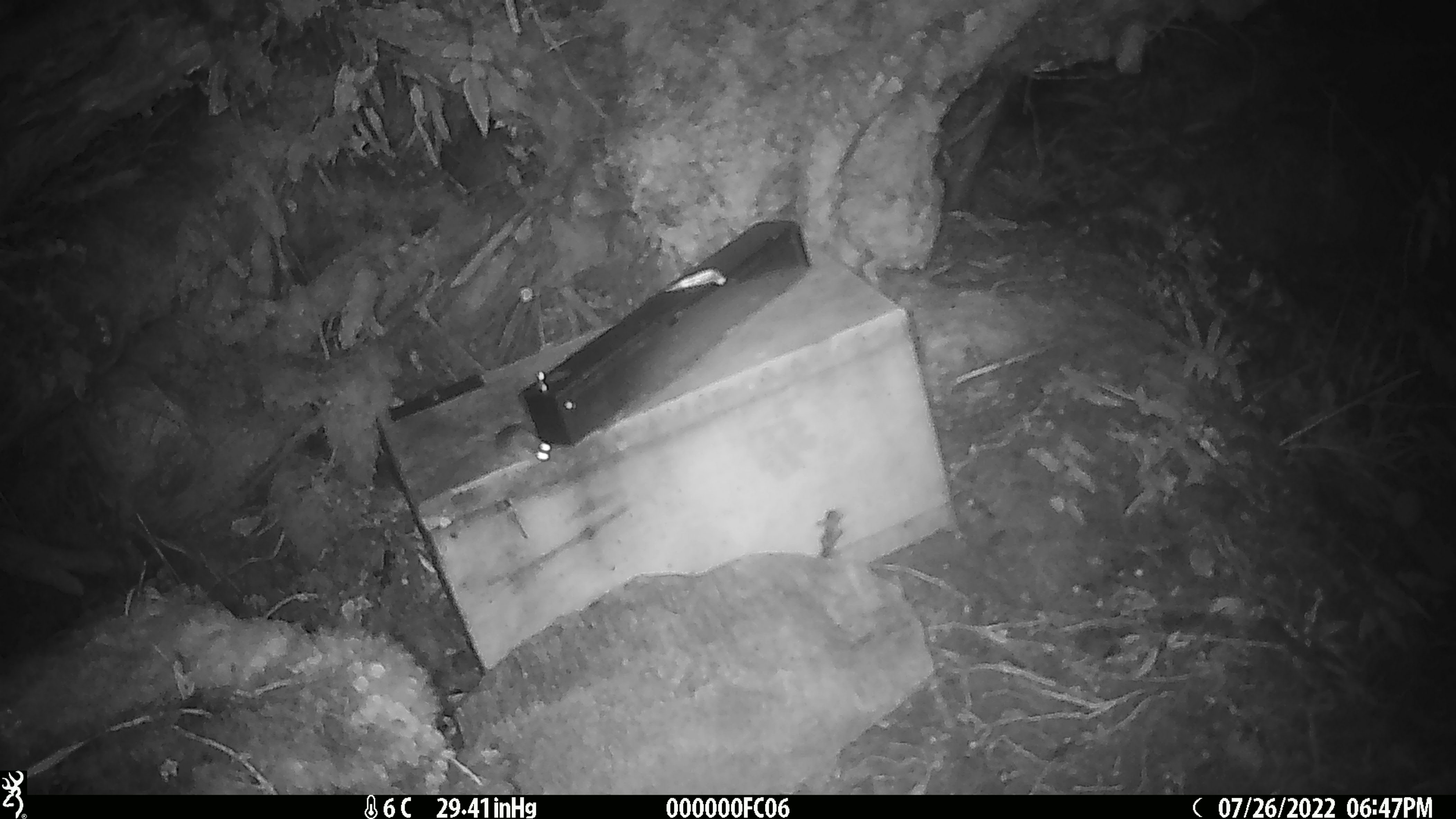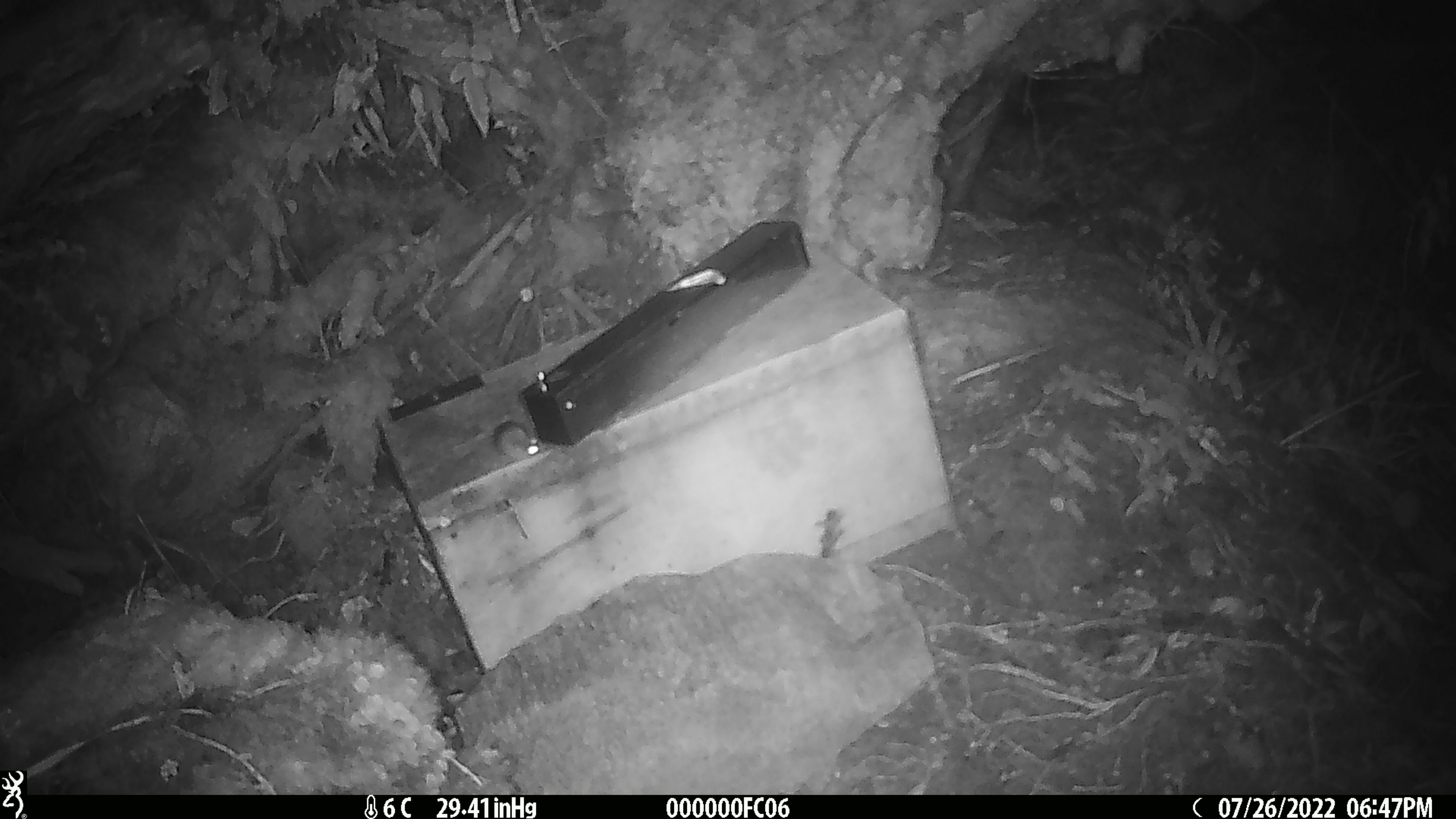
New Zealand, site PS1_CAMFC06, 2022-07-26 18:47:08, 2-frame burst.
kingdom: Animalia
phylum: Chordata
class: Mammalia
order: Rodentia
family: Muridae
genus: Mus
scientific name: Mus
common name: mouse